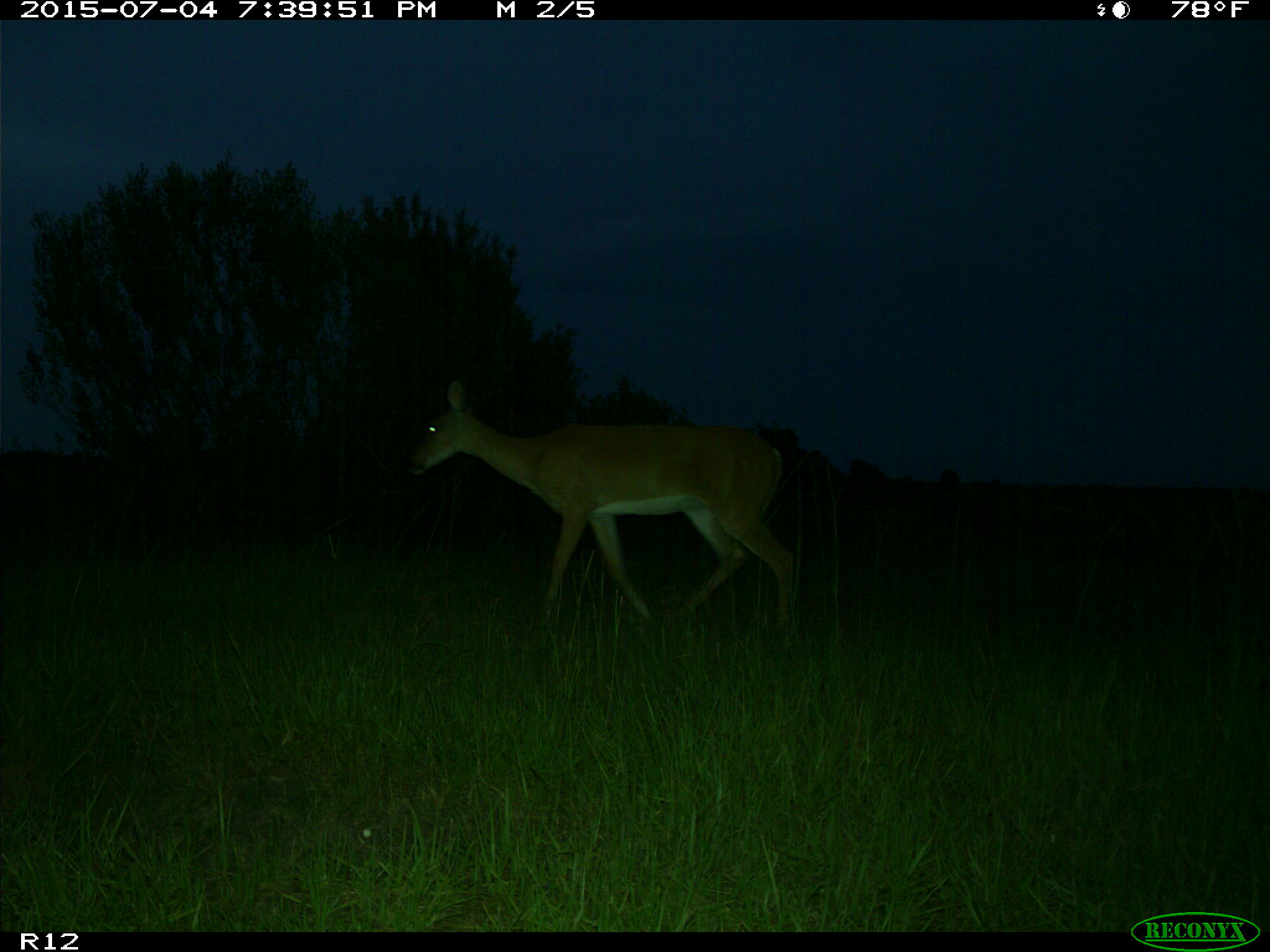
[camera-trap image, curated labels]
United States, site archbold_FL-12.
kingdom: Animalia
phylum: Chordata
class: Mammalia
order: Artiodactyla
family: Cervidae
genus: Odocoileus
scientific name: Odocoileus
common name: deer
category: unidentified deer